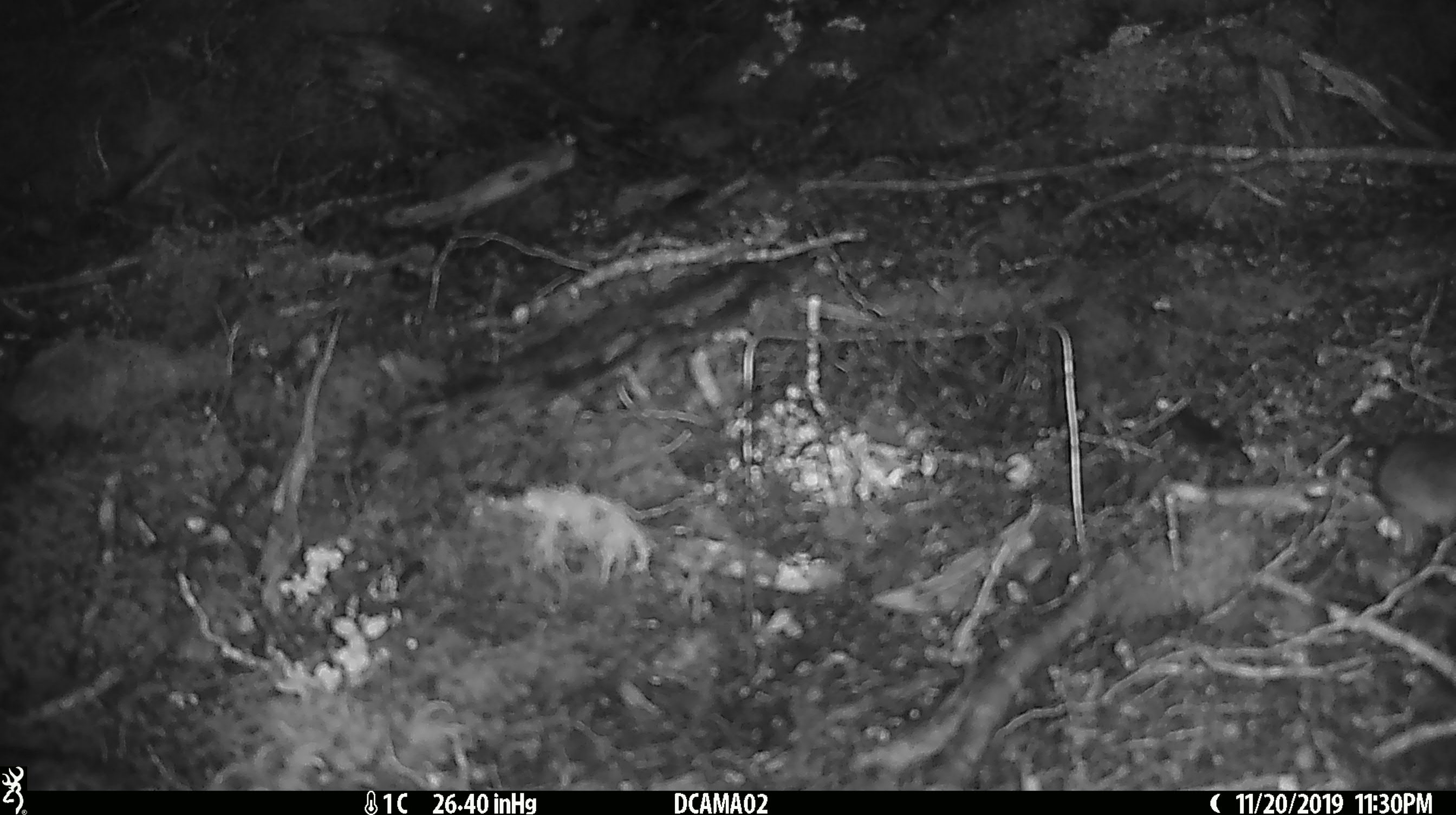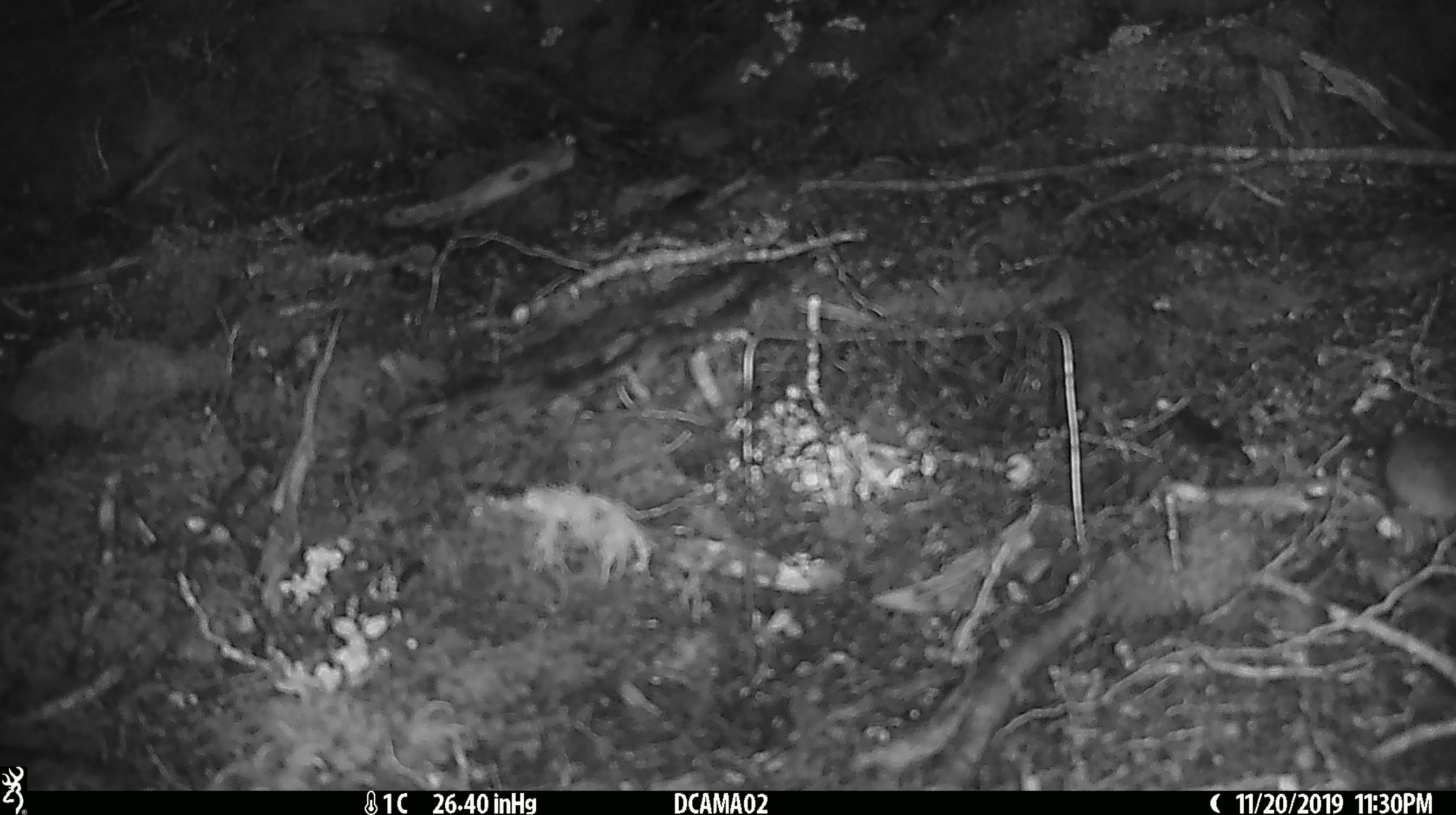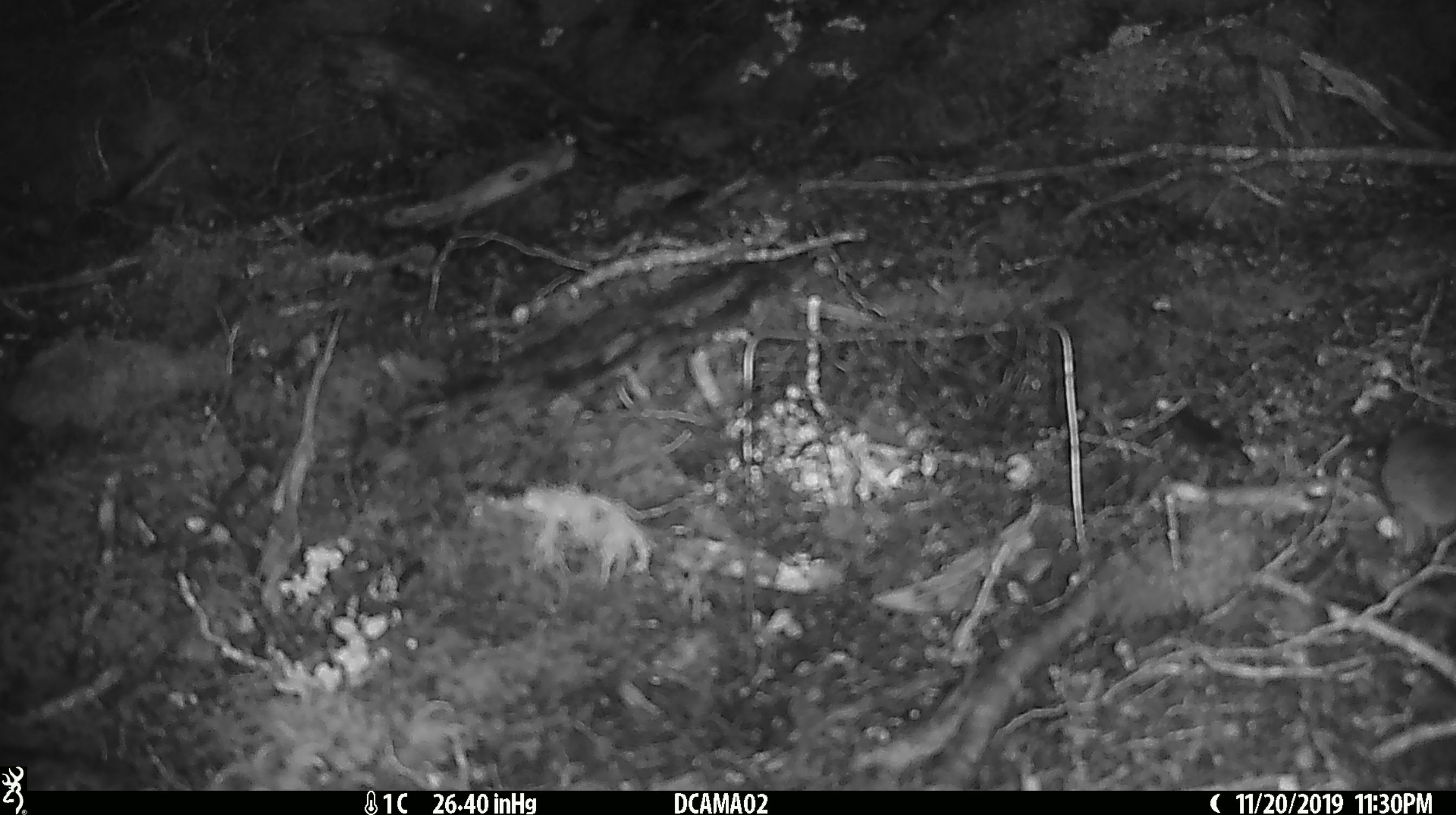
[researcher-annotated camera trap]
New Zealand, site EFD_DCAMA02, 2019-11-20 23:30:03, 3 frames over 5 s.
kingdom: Animalia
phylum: Chordata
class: Mammalia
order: Rodentia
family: Muridae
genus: Mus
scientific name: Mus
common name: mouse